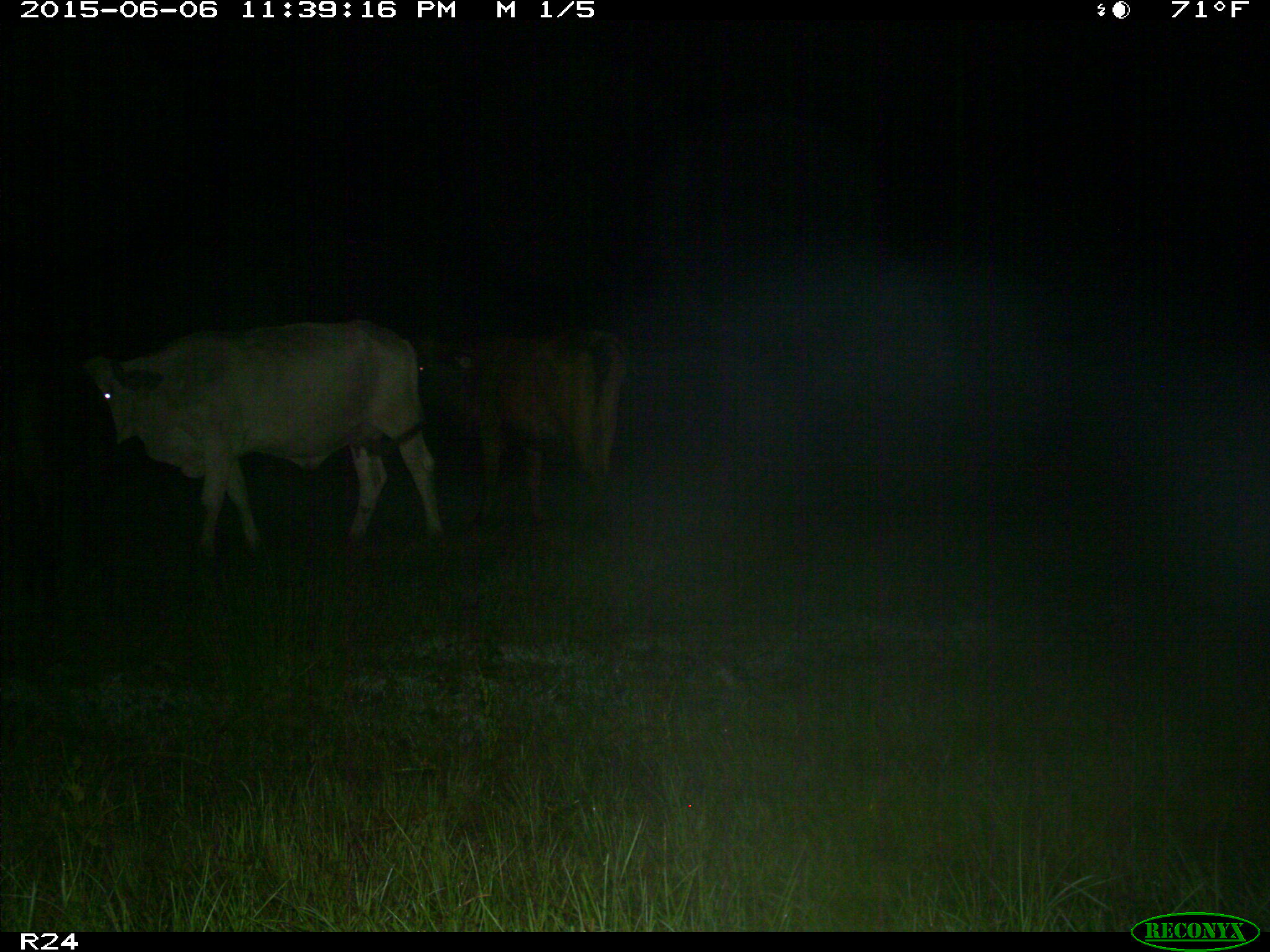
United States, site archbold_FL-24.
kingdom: Animalia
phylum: Chordata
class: Mammalia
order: Artiodactyla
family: Bovidae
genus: Bos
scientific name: Bos taurus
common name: domestic cow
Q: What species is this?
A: Bos taurus (domestic cow).